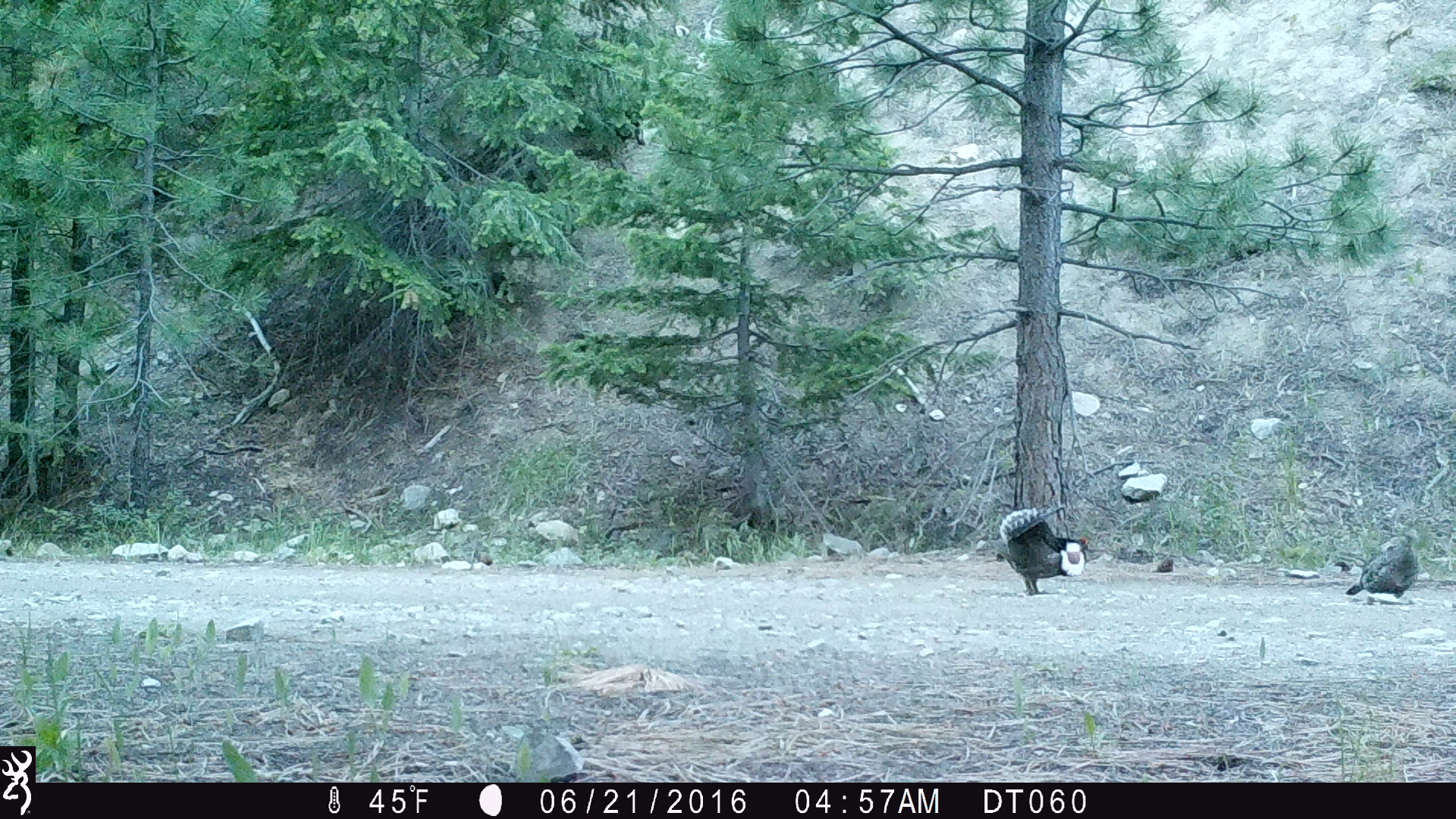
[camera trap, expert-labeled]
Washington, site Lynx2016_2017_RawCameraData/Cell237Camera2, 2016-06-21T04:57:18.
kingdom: Animalia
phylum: Chordata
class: Aves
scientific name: Aves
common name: birds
Aves (birds). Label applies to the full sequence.